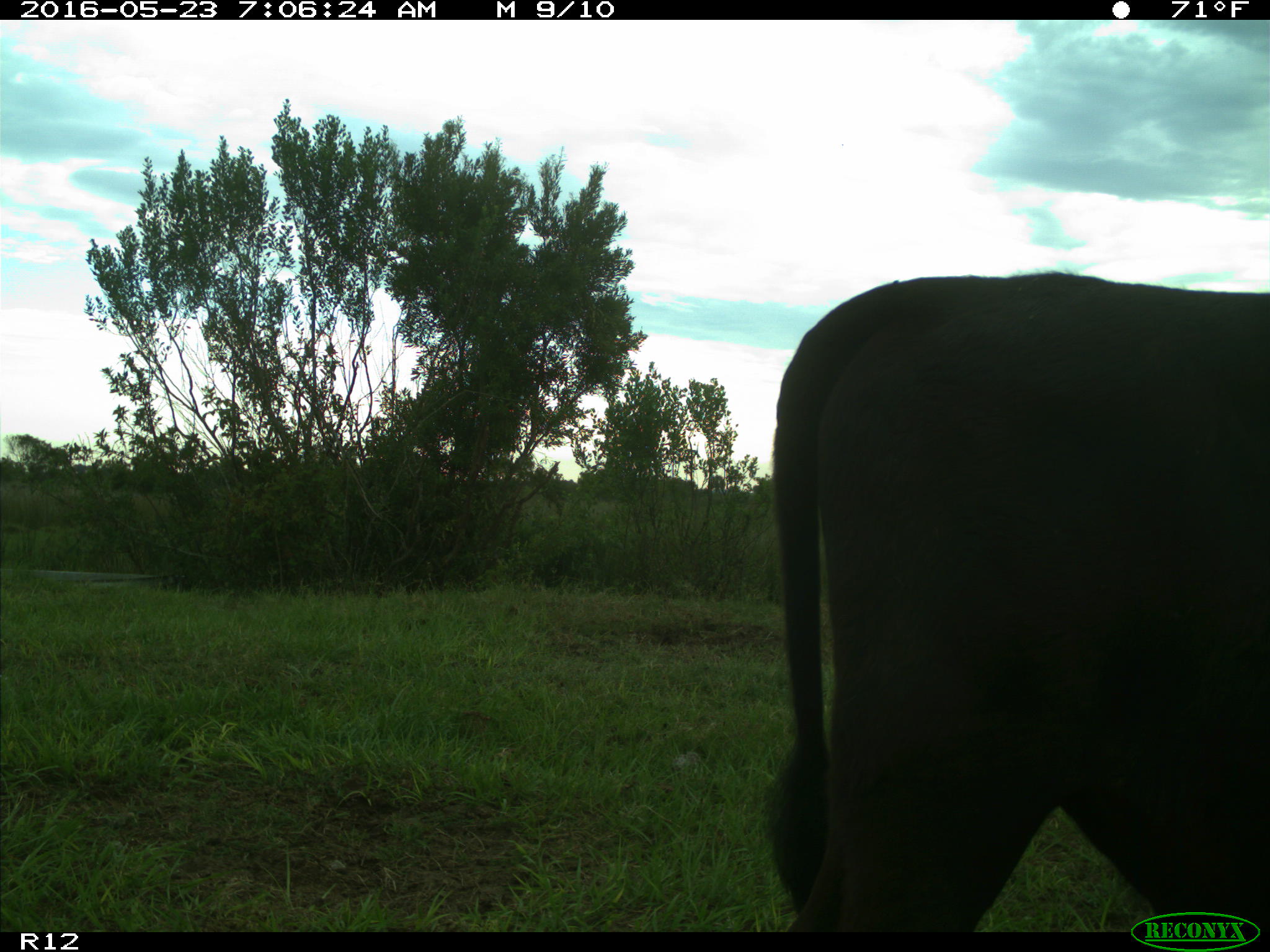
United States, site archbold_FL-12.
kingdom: Animalia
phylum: Chordata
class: Mammalia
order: Artiodactyla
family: Bovidae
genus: Bos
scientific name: Bos taurus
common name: domestic cow